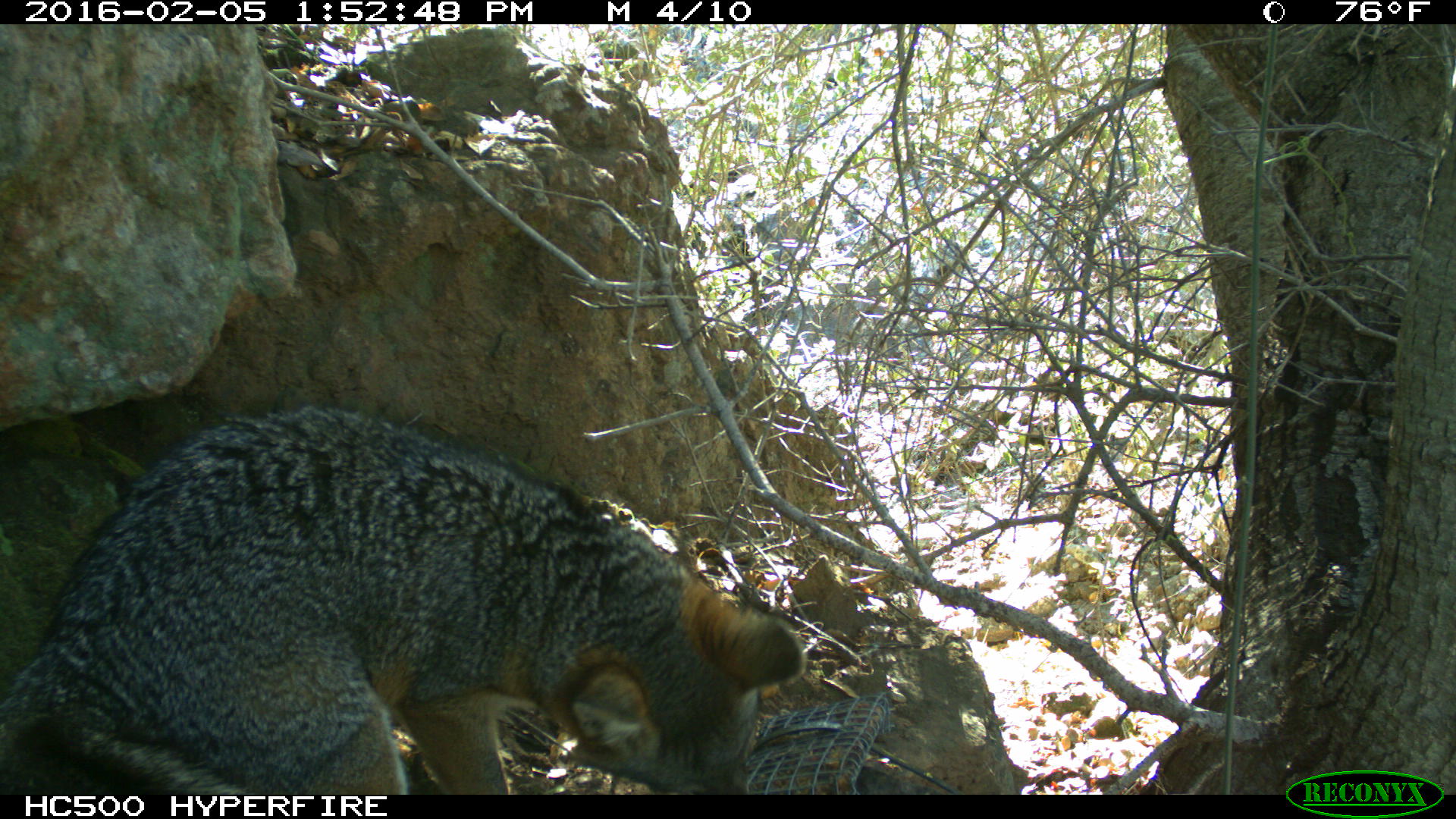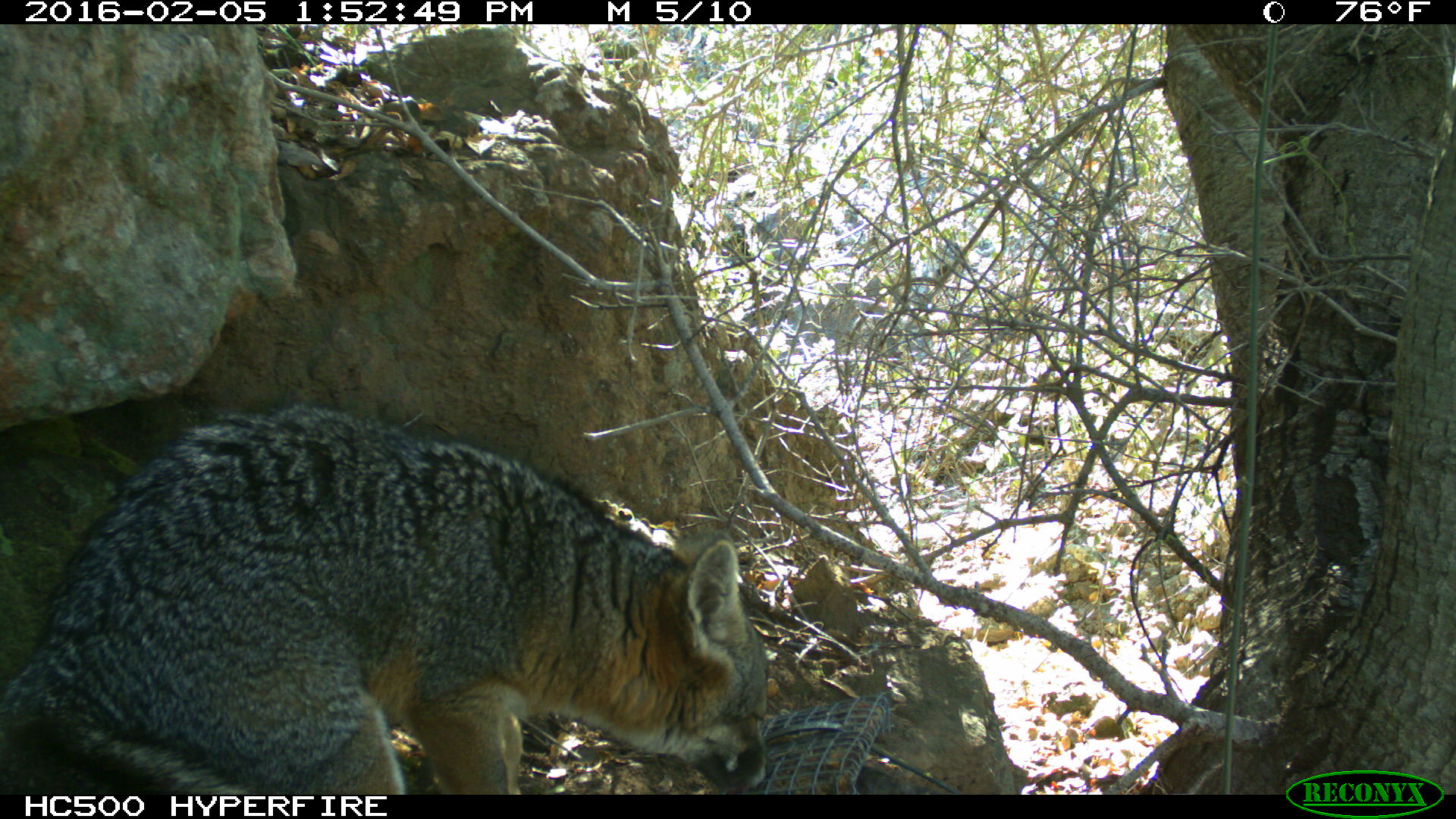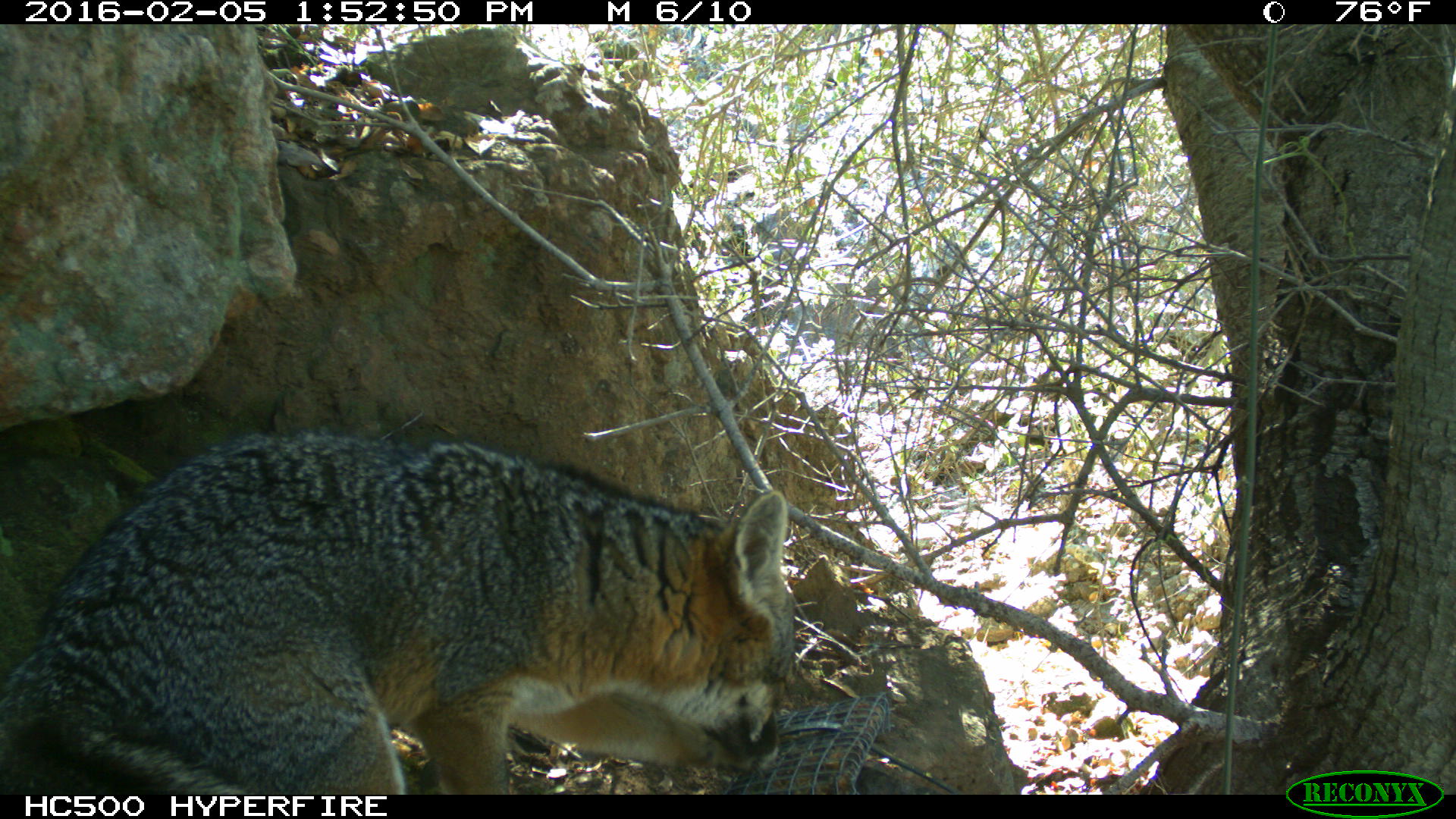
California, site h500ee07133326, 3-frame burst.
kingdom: Animalia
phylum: Chordata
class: Mammalia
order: Carnivora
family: Canidae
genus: Urocyon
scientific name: Urocyon littoralis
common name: island fox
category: fox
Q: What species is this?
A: Fox (island fox) (Urocyon littoralis).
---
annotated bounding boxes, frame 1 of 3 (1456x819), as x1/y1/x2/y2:
fox: 0/401/807/794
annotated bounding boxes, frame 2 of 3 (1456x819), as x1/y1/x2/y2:
fox: 0/402/772/794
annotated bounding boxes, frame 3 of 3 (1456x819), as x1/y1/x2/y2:
fox: 0/426/797/793